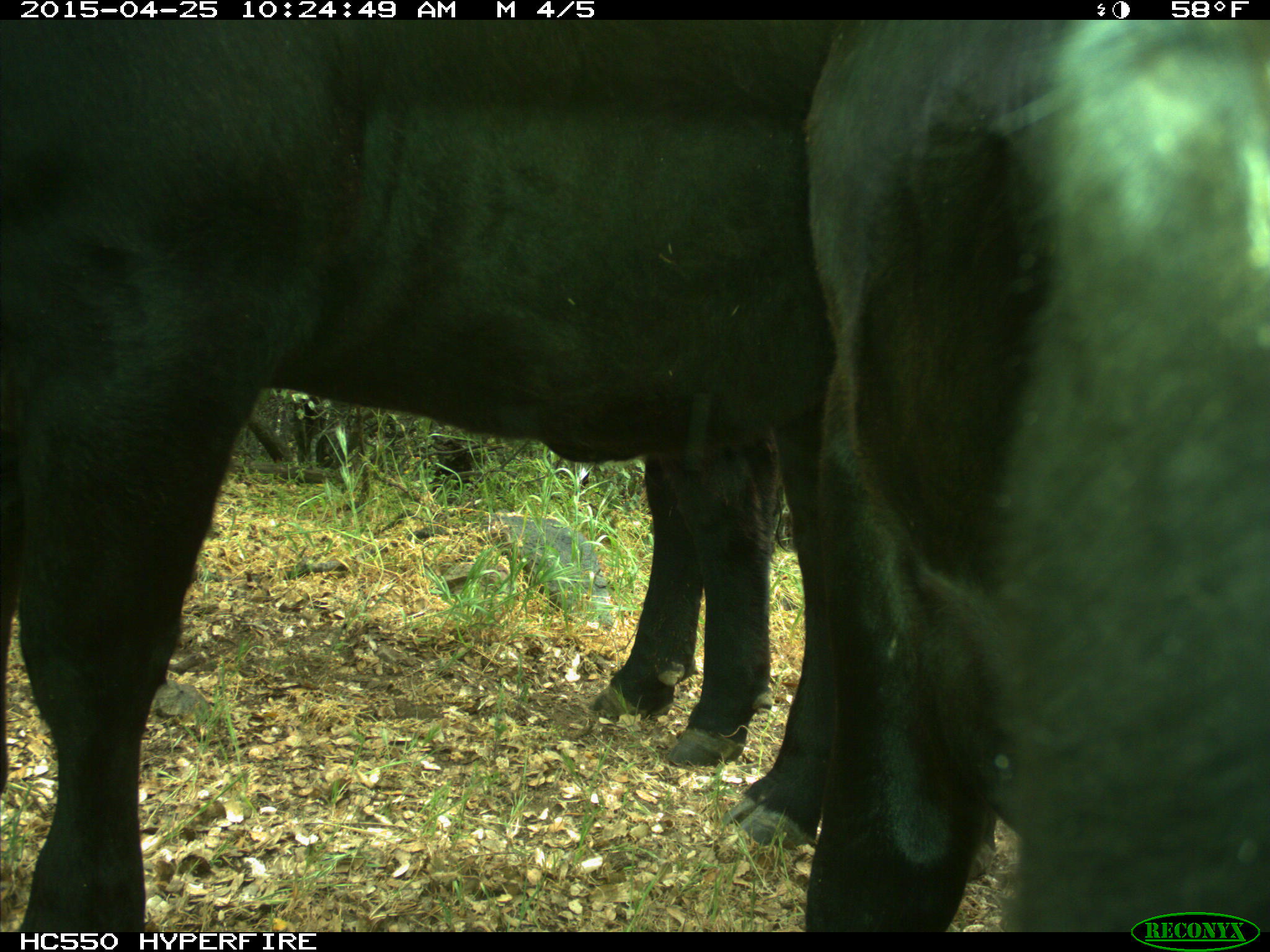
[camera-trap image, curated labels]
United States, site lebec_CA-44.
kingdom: Animalia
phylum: Chordata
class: Mammalia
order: Artiodactyla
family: Suidae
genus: Sus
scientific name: Sus scrofa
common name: wild boar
Sus scrofa (wild boar).